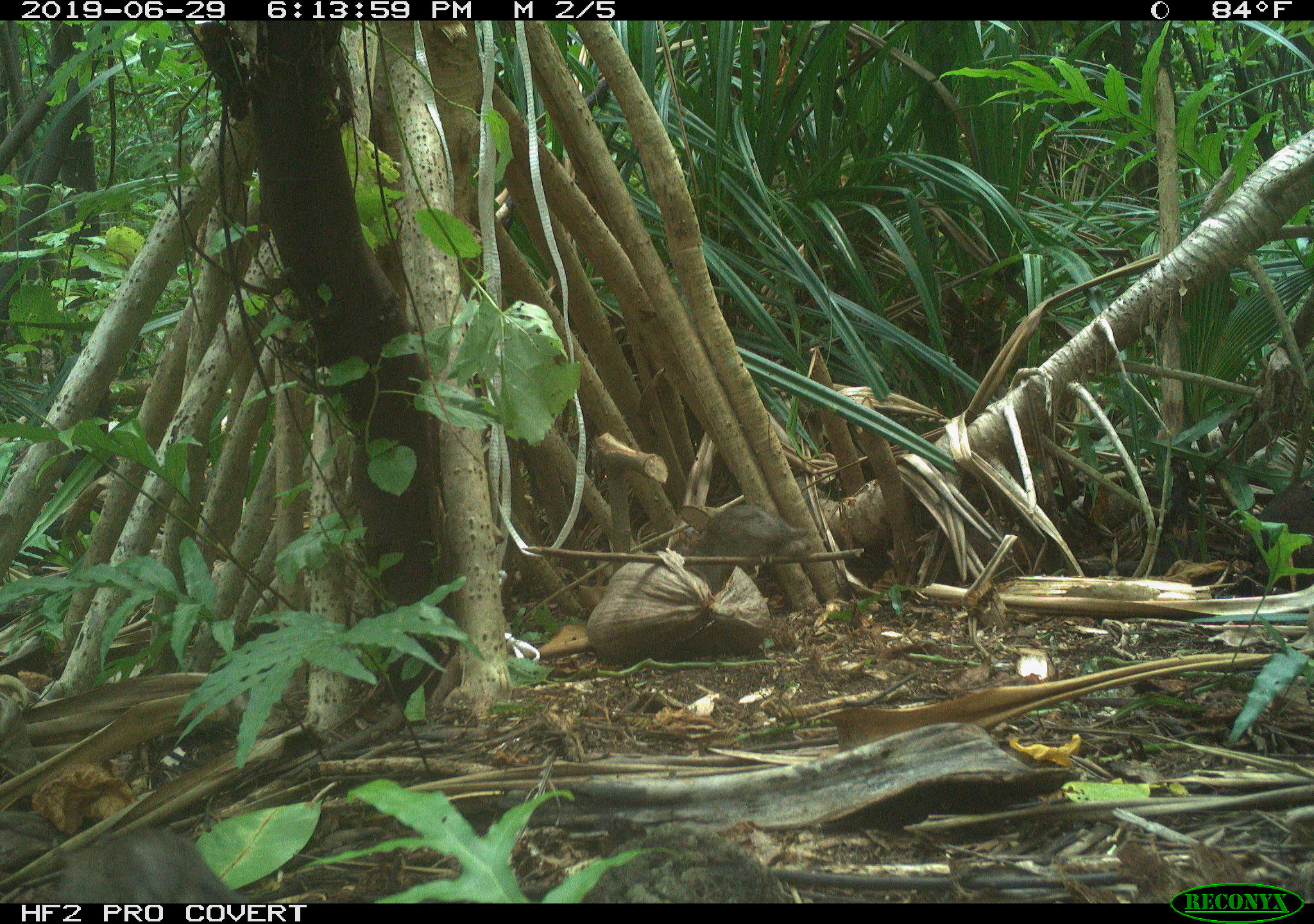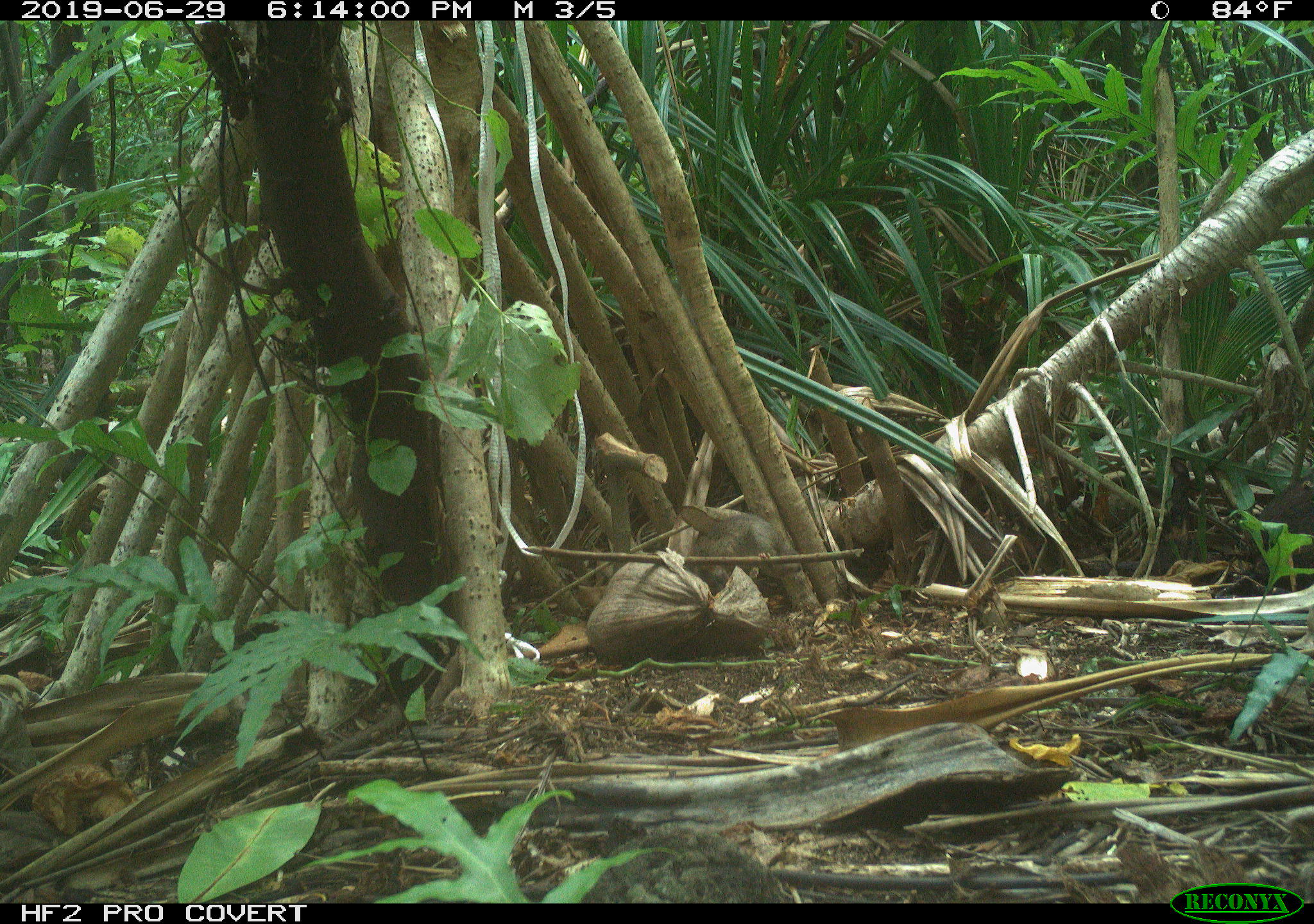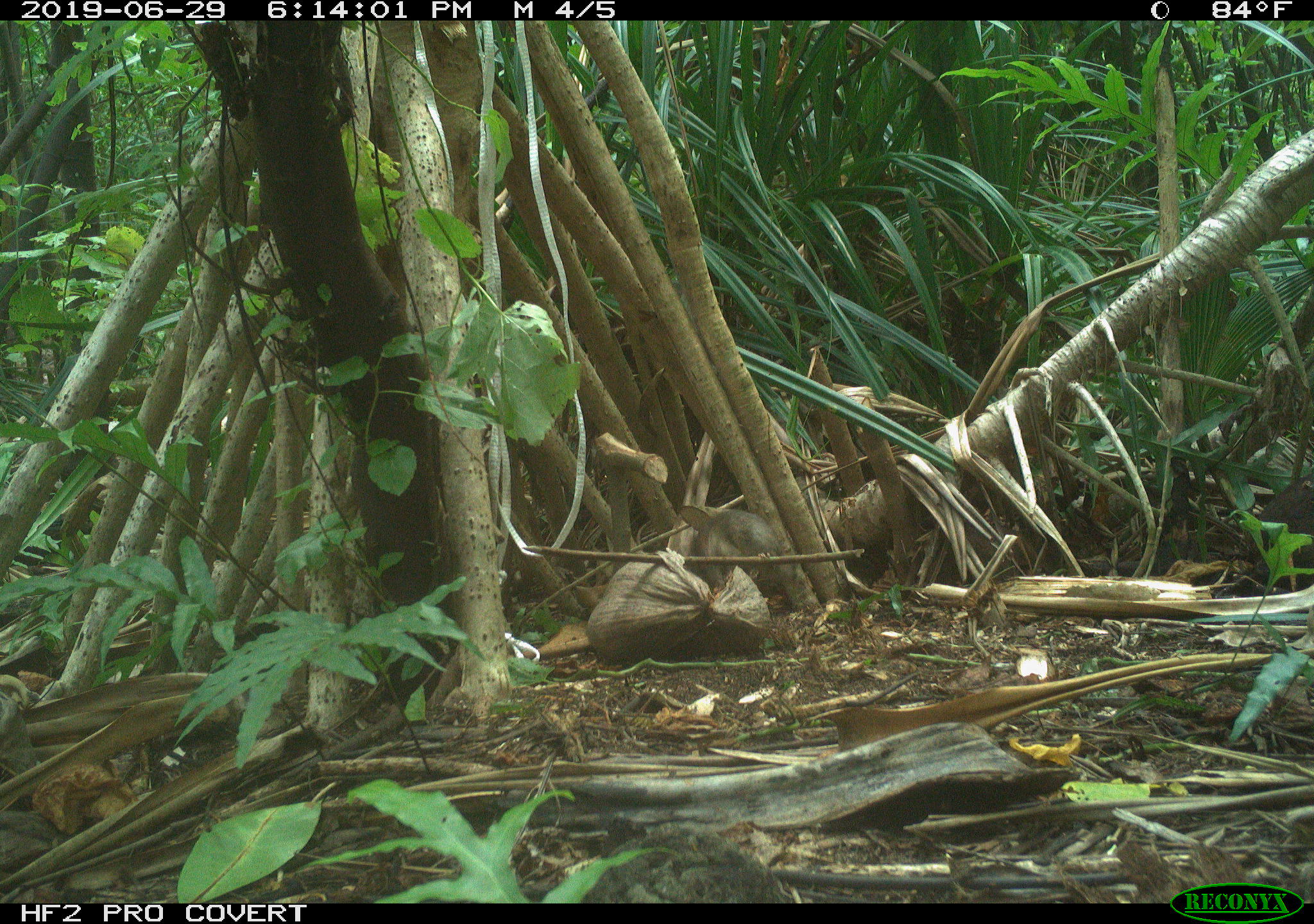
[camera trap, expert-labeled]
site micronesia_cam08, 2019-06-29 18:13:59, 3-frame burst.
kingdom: Animalia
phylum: Chordata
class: Mammalia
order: Rodentia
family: Muridae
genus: Rattus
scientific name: Rattus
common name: rat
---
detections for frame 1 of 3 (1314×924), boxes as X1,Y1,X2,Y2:
rat: 47,820,256,900; 694,501,810,581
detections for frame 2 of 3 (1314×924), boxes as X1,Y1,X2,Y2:
rat: 688,506,791,581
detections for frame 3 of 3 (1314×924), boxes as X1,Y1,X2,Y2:
rat: 692,499,787,576